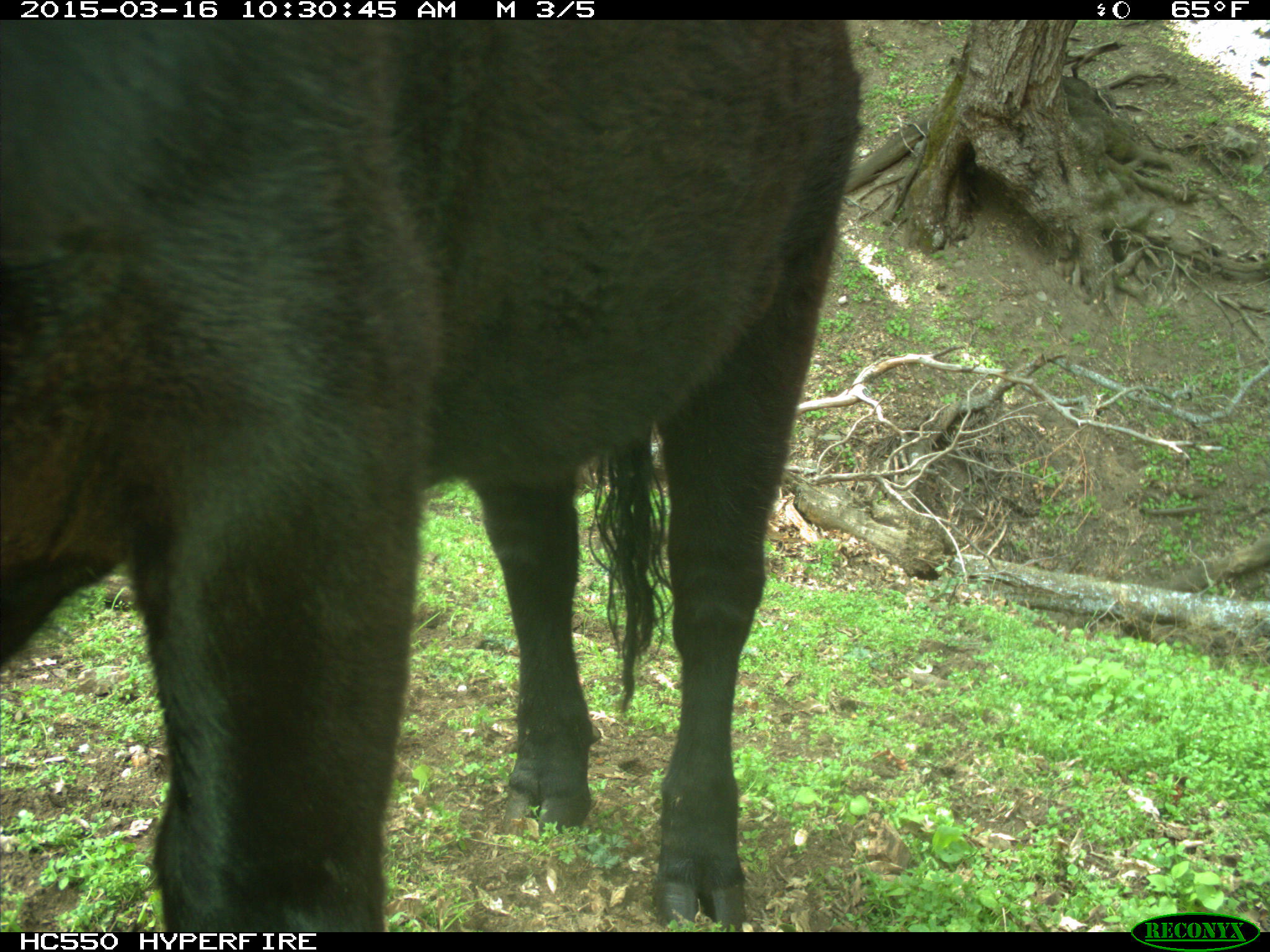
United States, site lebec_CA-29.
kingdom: Animalia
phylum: Chordata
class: Mammalia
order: Artiodactyla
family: Bovidae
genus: Bos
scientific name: Bos taurus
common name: domestic cow